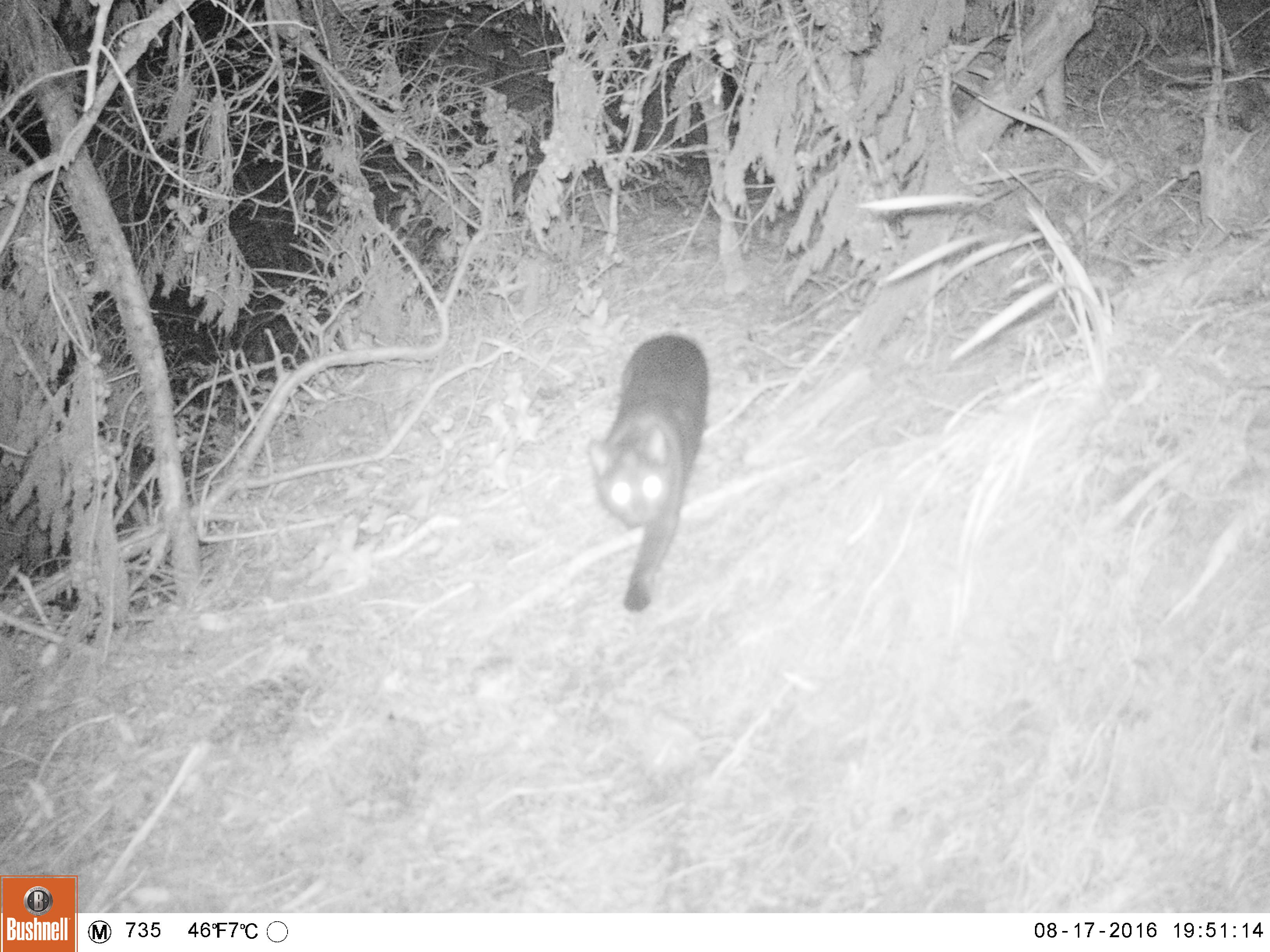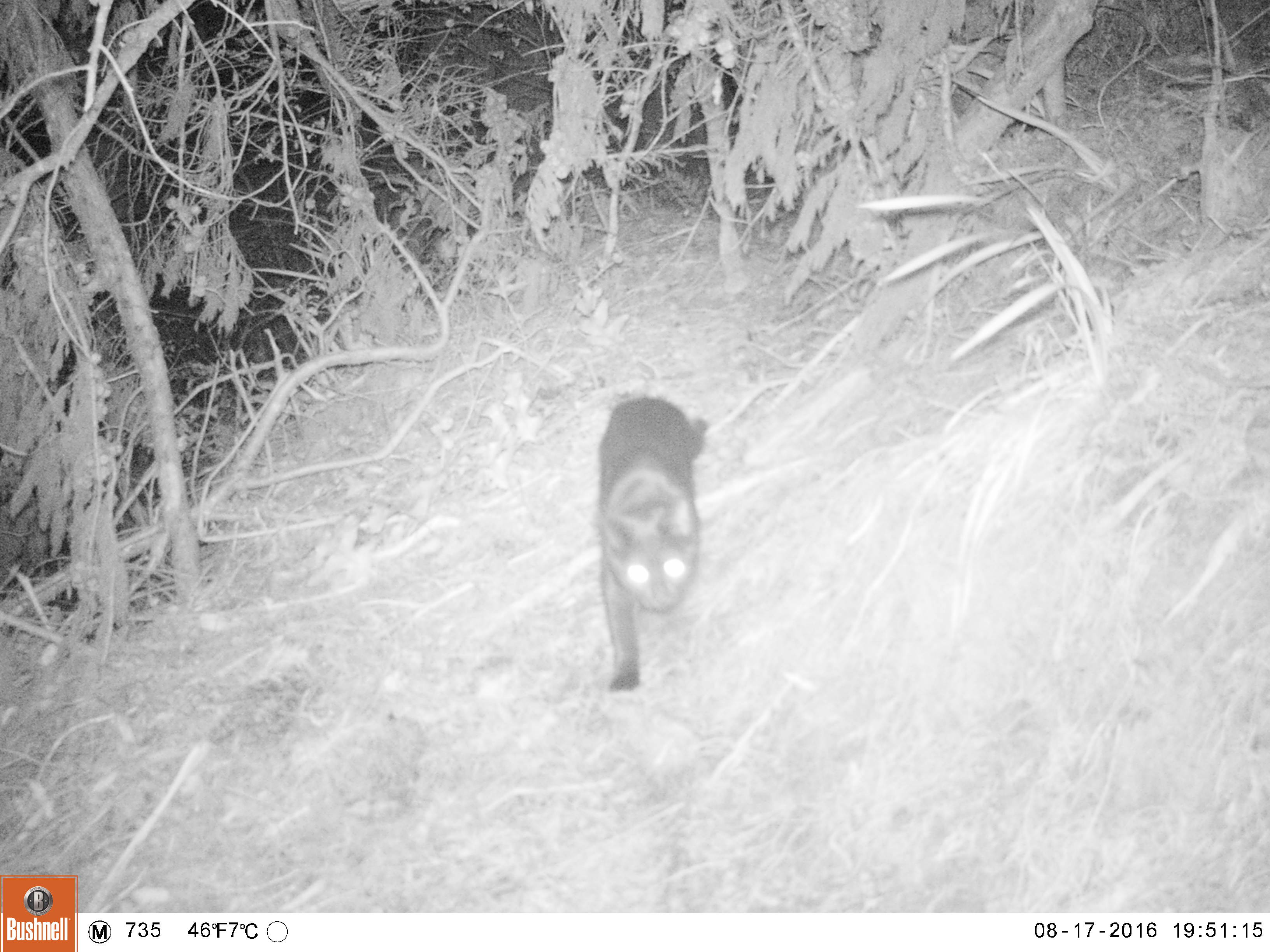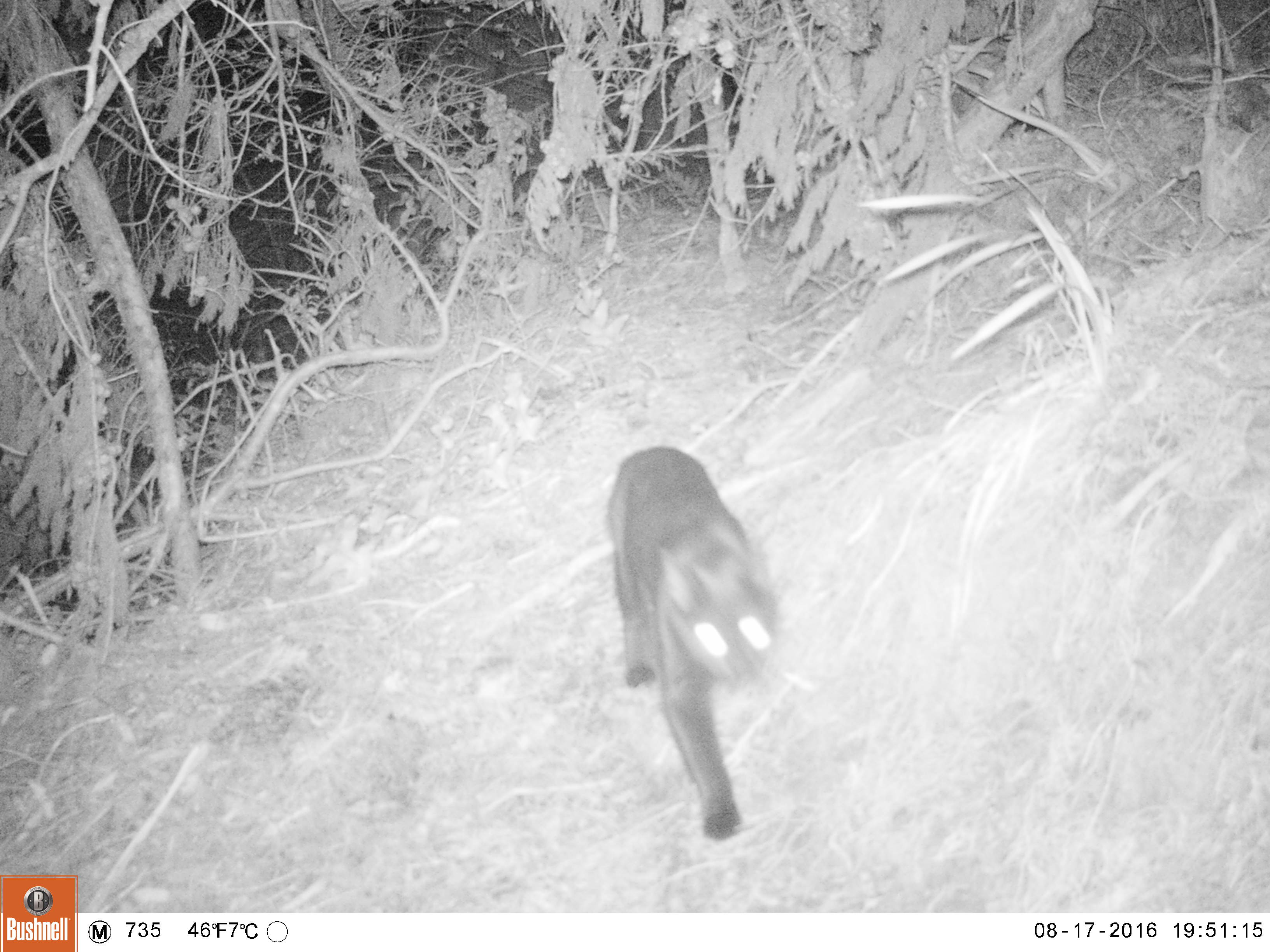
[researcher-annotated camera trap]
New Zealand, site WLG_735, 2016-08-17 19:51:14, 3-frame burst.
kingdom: Animalia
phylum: Chordata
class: Mammalia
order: Carnivora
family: Felidae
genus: Felis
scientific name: Felis catus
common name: domestic cat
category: cat